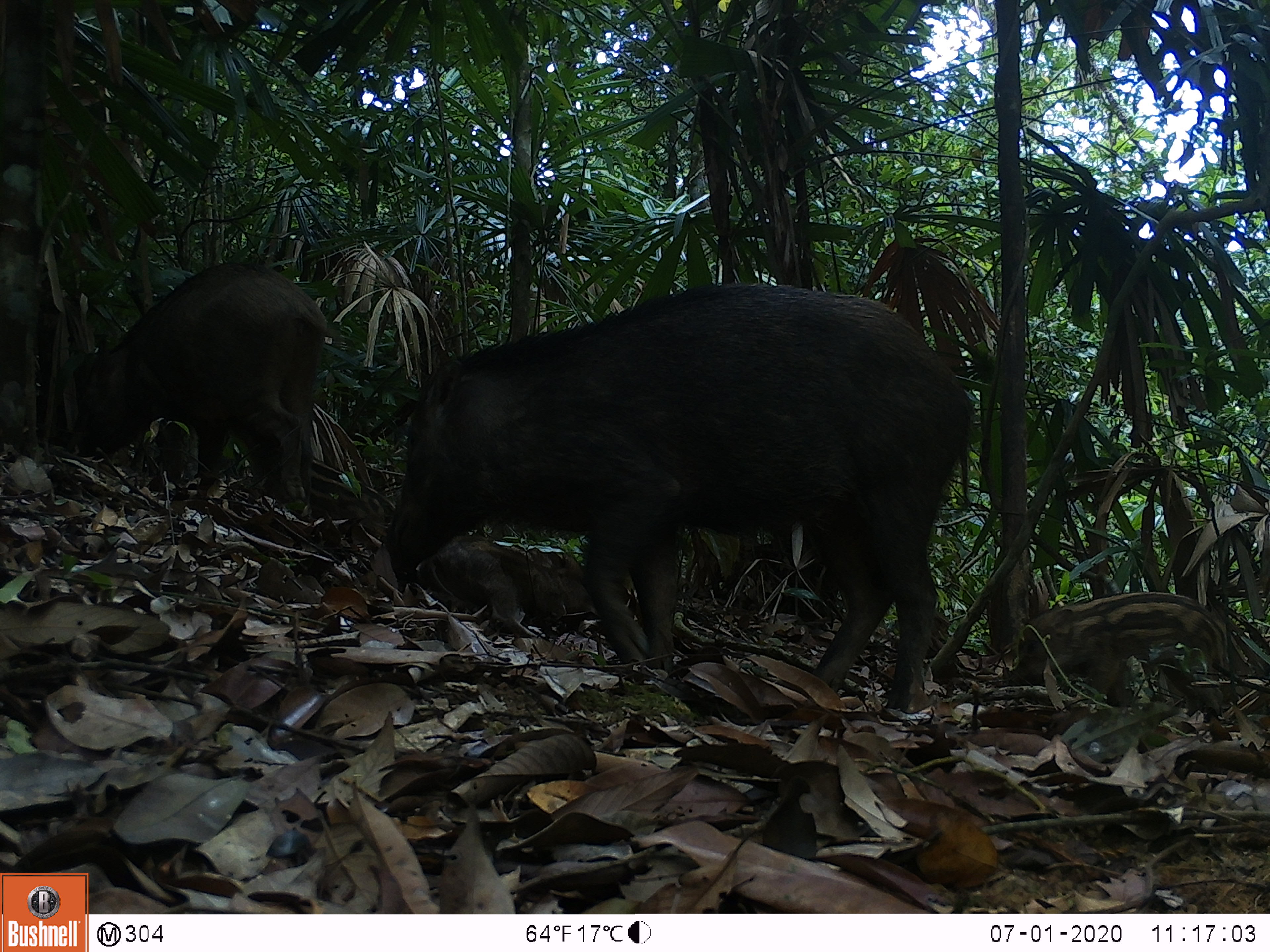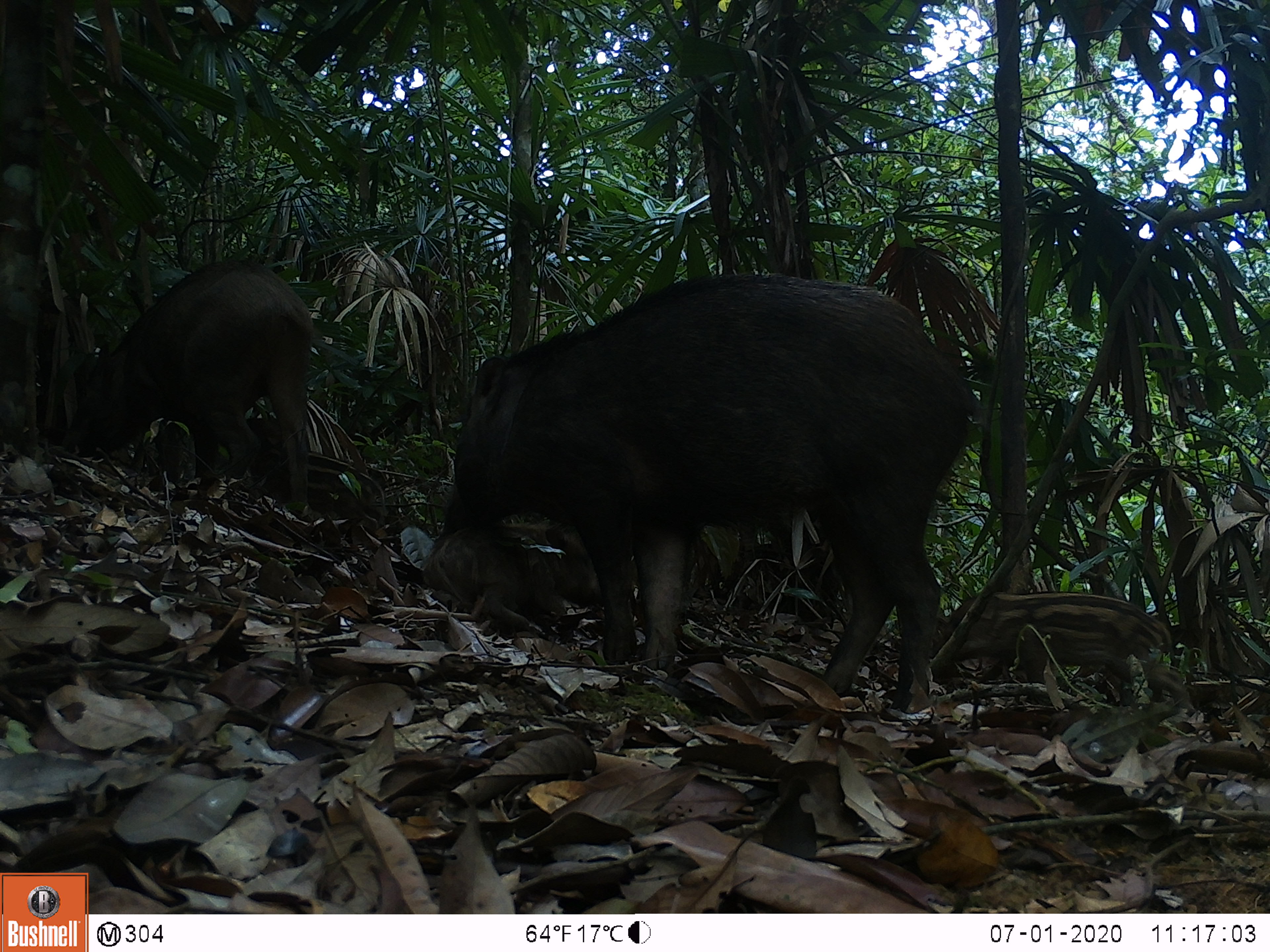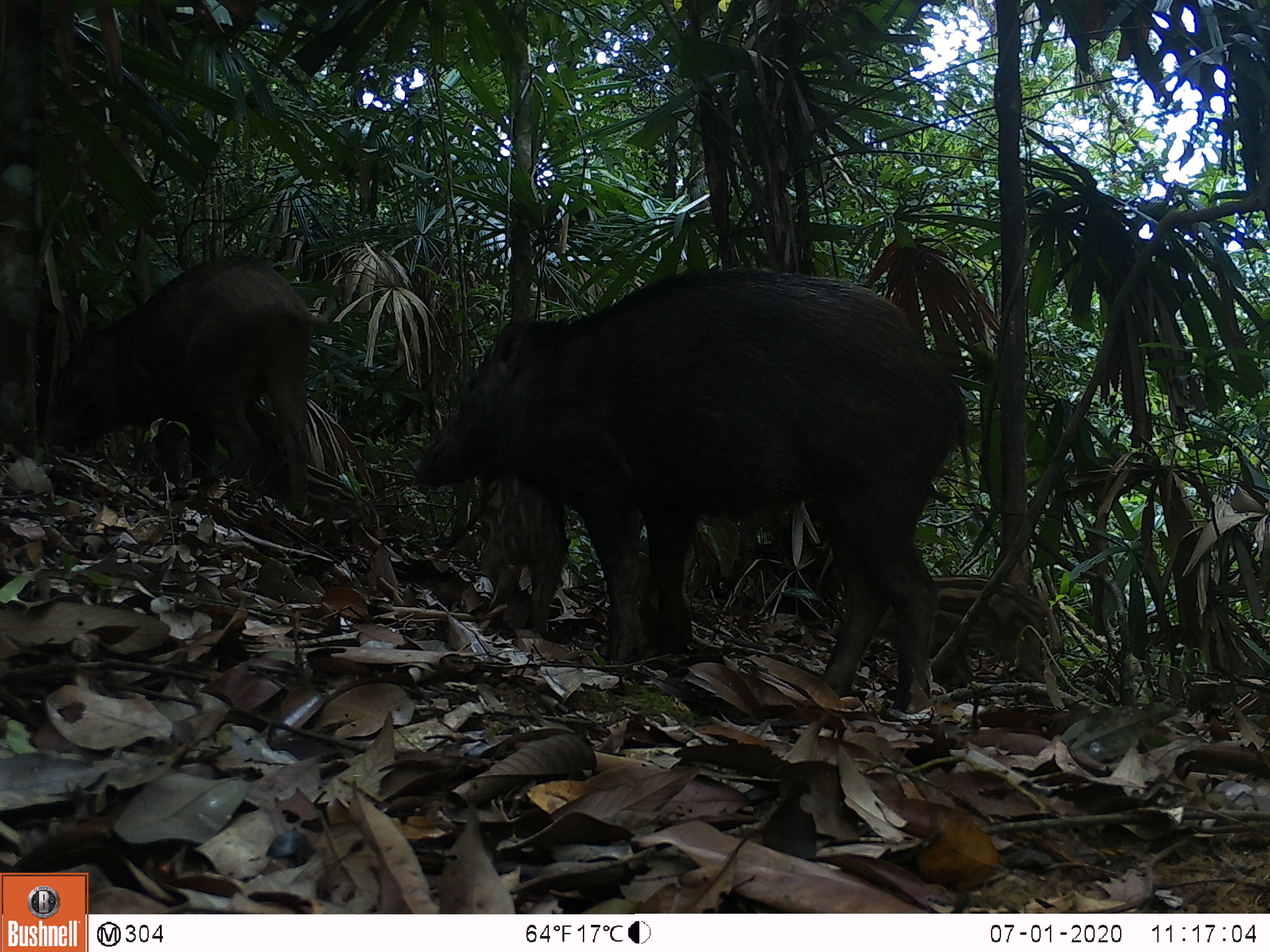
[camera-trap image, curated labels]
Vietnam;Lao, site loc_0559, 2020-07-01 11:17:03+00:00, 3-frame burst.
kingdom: Animalia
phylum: Chordata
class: Mammalia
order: Artiodactyla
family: Suidae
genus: Sus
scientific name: Sus scrofa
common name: eurasian wild pig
Eurasian wild pig (Sus scrofa). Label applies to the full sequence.